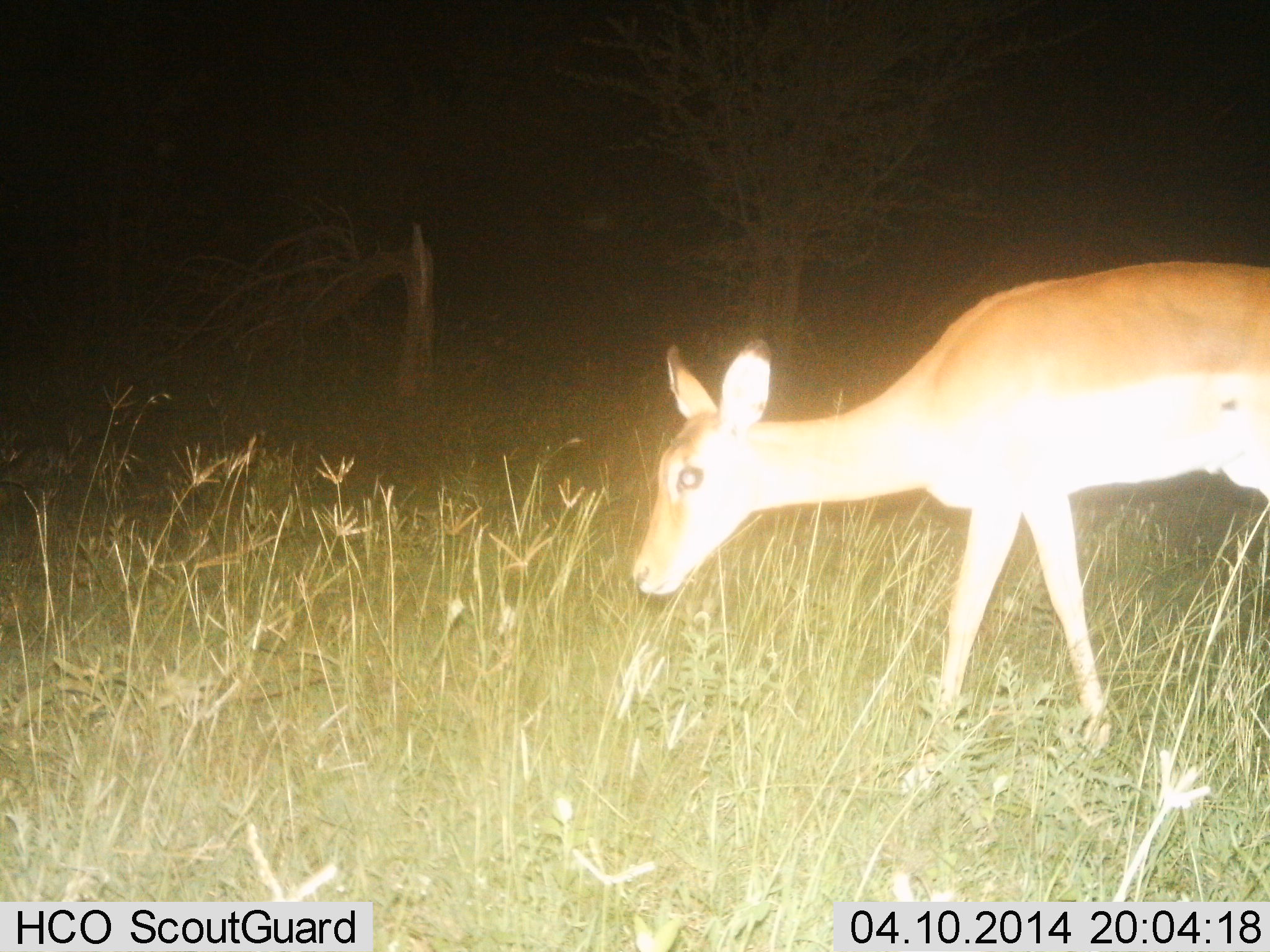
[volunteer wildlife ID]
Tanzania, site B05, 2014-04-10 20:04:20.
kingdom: Animalia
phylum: Chordata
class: Mammalia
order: Artiodactyla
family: Bovidae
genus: Aepyceros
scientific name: Aepyceros melampus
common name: impala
Impala (Aepyceros melampus), count 1. Behavior (volunteer vote fractions): standing 10%, resting 0%, moving 60%, interacting 0%. Young present (vote fraction): 0%. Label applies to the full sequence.